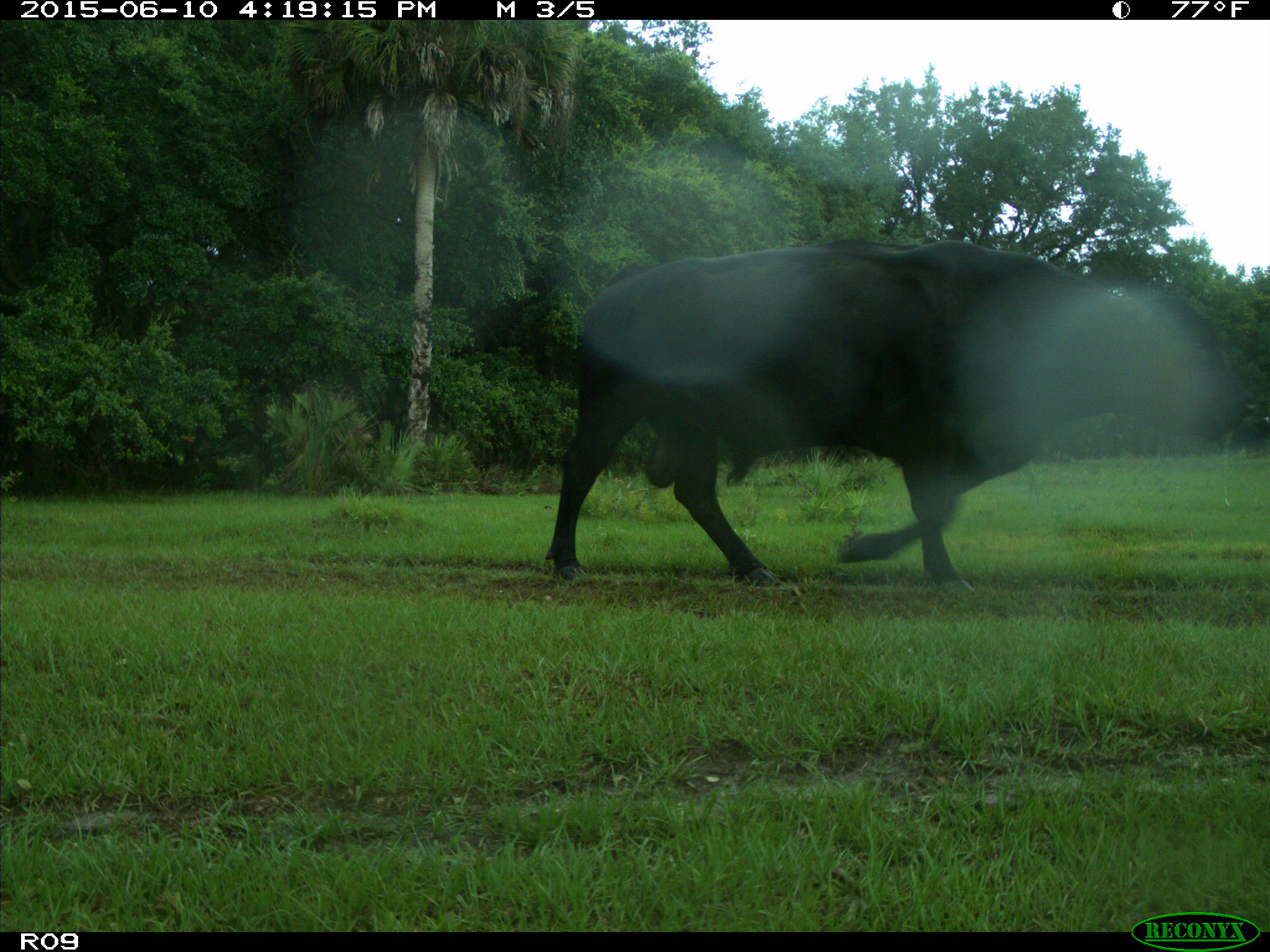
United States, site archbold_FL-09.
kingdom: Animalia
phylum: Chordata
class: Mammalia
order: Artiodactyla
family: Bovidae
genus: Bos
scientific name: Bos taurus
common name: domestic cow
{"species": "Bos taurus (domestic cow)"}